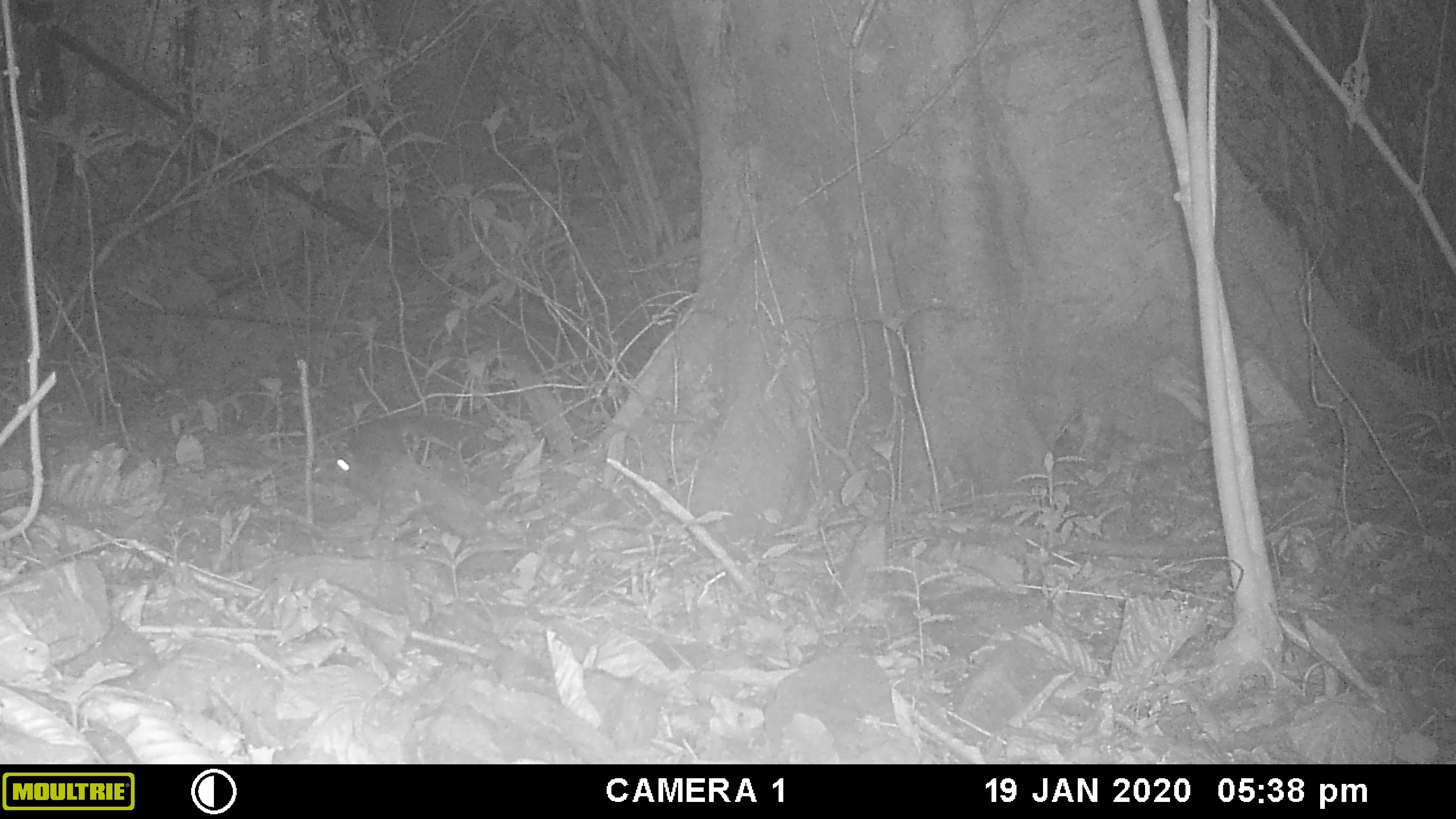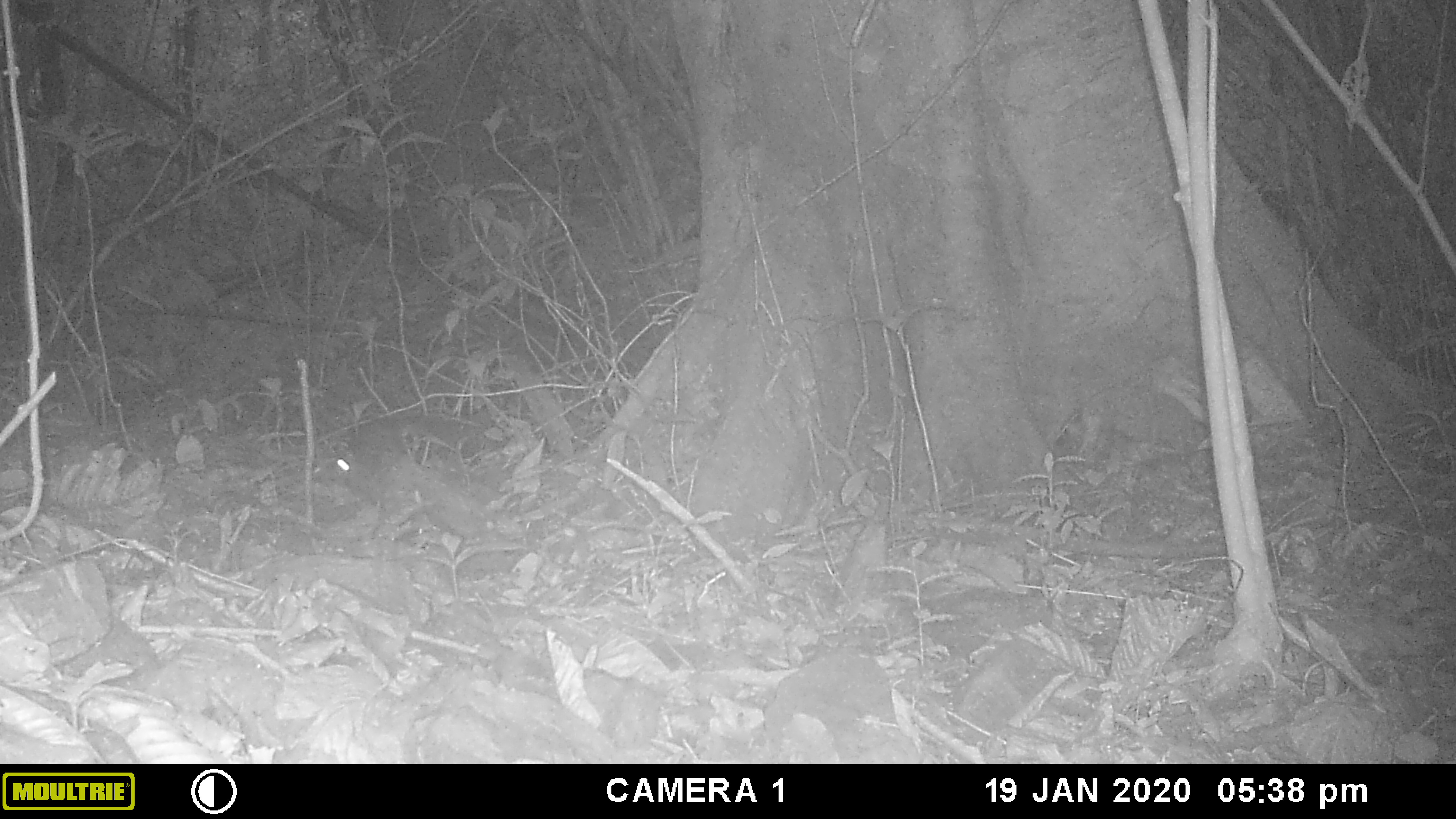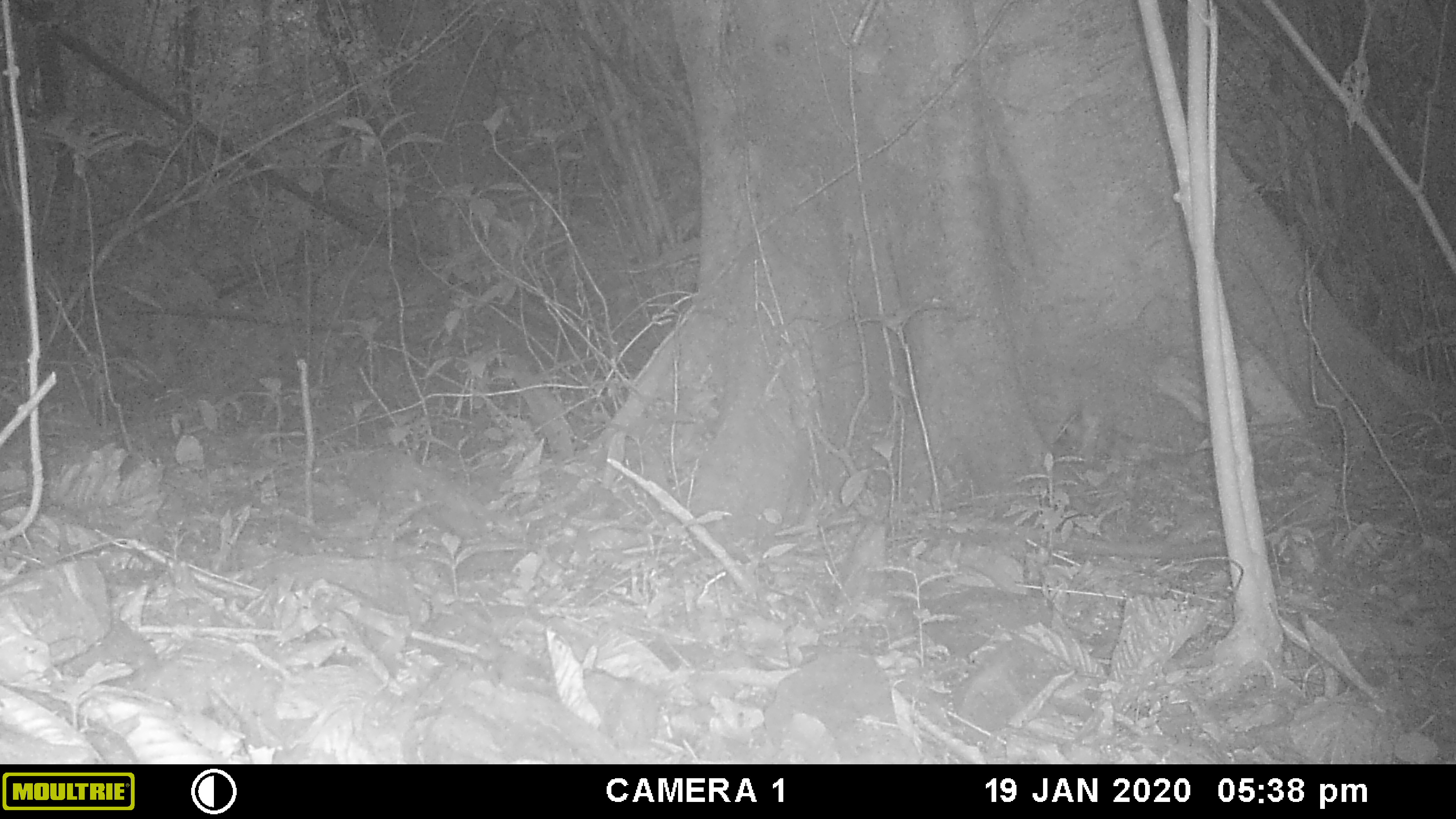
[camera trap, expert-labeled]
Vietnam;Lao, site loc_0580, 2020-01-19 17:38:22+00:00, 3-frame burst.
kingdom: Animalia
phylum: Arthropoda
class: Insecta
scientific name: Insecta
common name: insect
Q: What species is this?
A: Insect (Insecta).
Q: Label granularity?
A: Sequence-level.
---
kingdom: Animalia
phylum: Chordata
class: Mammalia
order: Rodentia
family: Sciuridae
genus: Sciurus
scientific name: Sciurus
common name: squirrel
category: unidentified squirrel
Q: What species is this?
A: Unidentified squirrel (squirrel) (Sciurus).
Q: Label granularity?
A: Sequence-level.